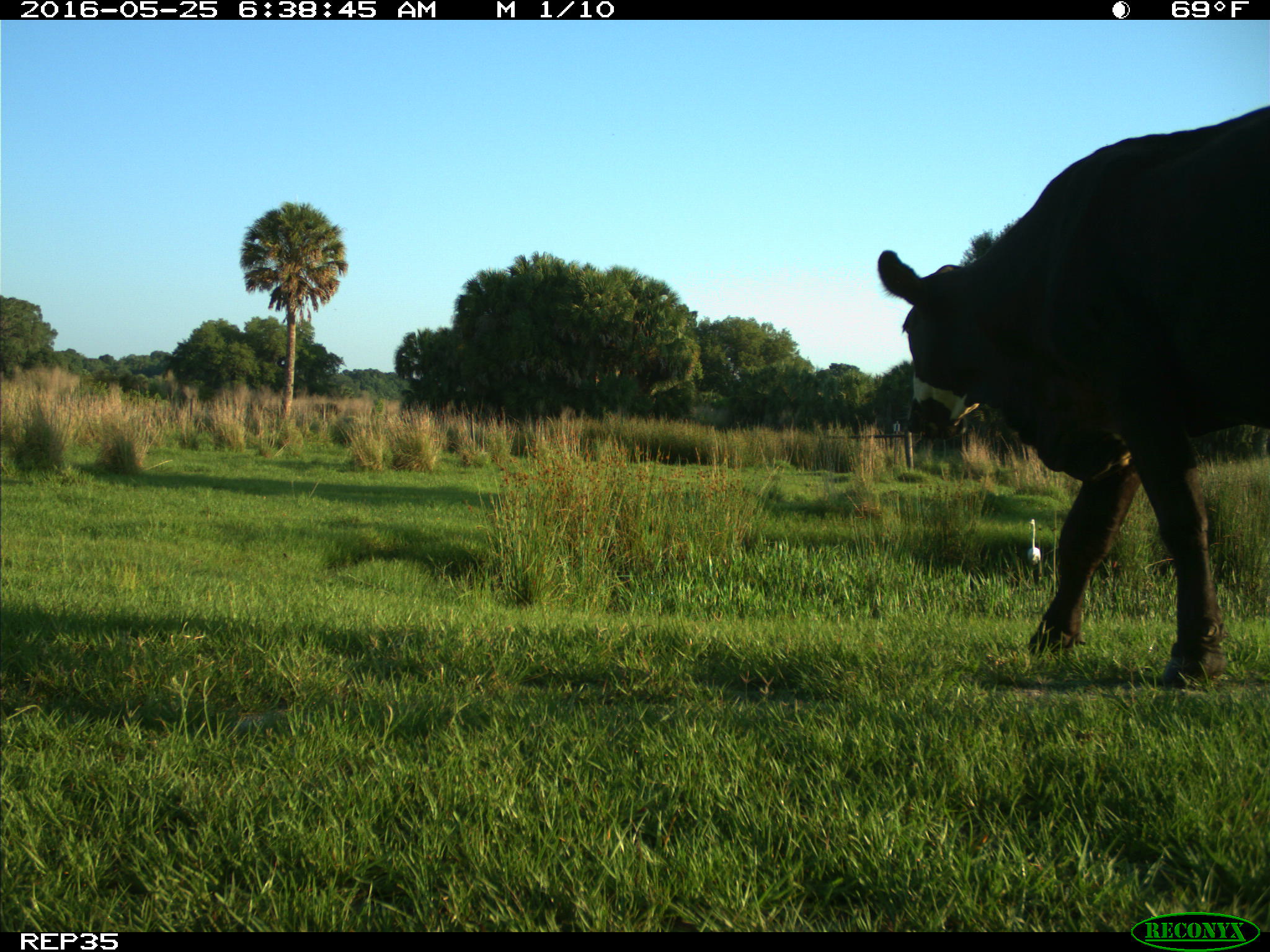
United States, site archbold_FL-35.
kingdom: Animalia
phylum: Chordata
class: Mammalia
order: Artiodactyla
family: Bovidae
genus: Bos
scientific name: Bos taurus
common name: domestic cow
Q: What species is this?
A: Bos taurus (domestic cow).